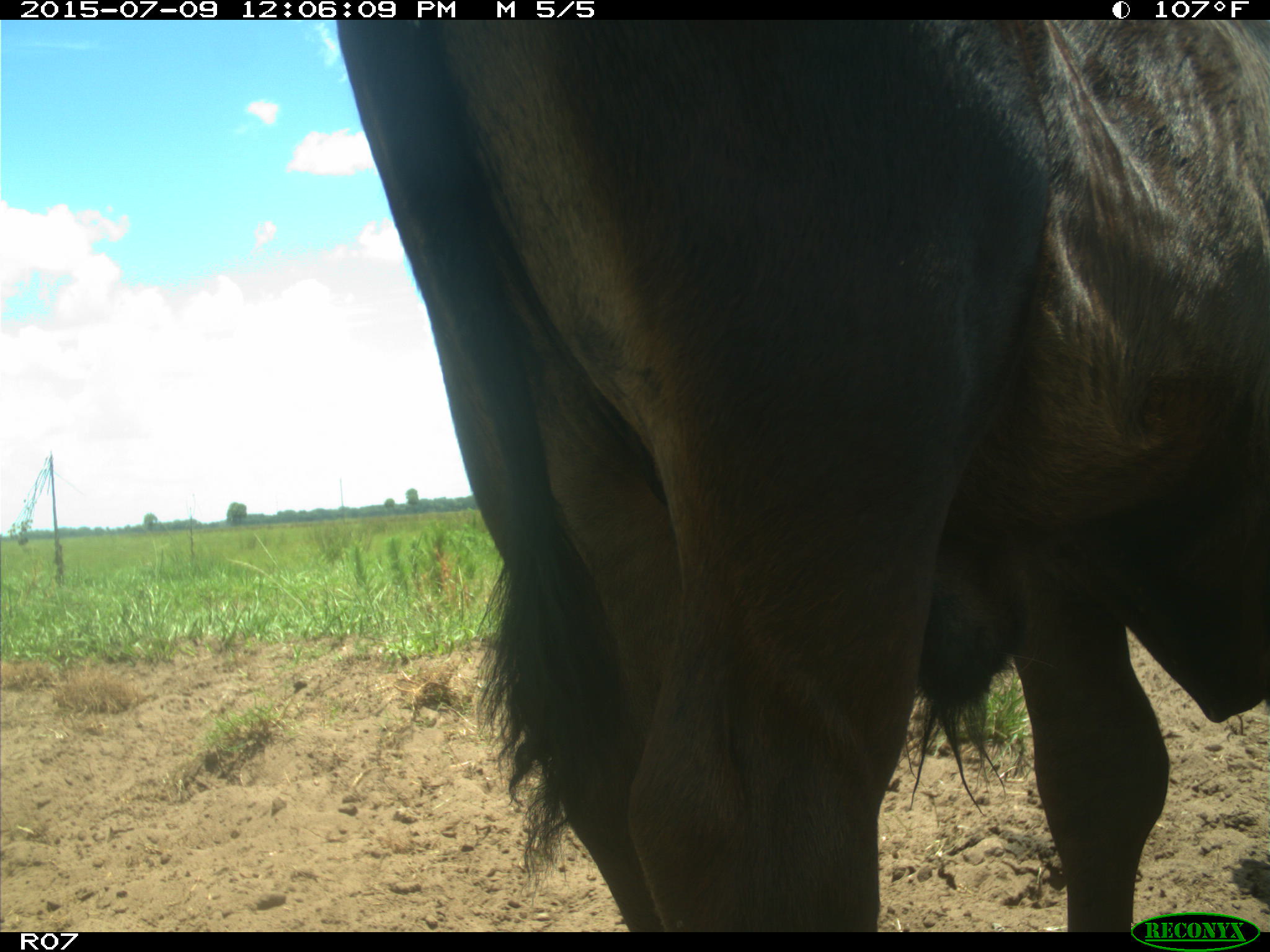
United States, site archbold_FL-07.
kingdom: Animalia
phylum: Chordata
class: Mammalia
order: Artiodactyla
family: Bovidae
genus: Bos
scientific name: Bos taurus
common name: domestic cow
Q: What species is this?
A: Bos taurus (domestic cow).